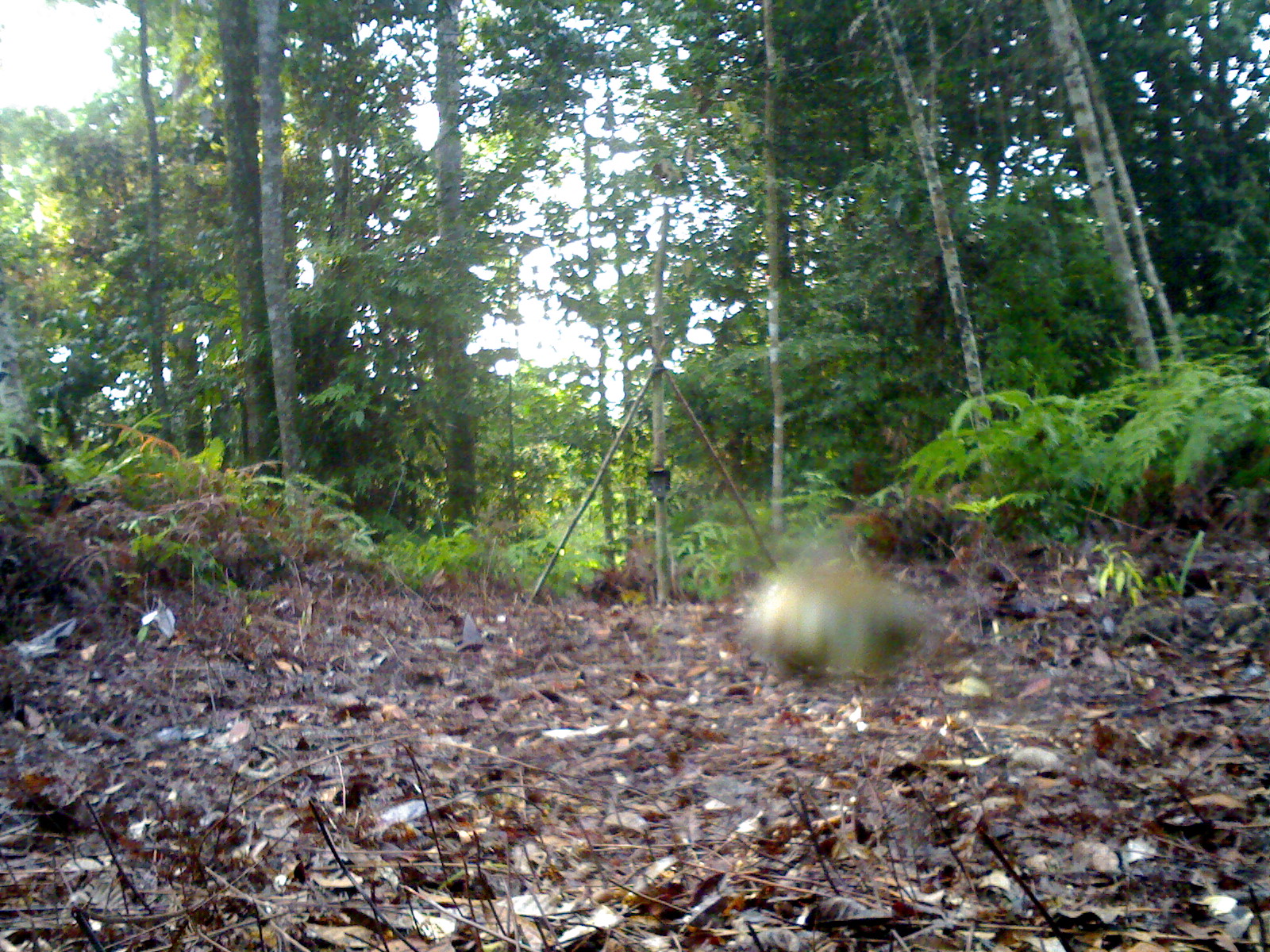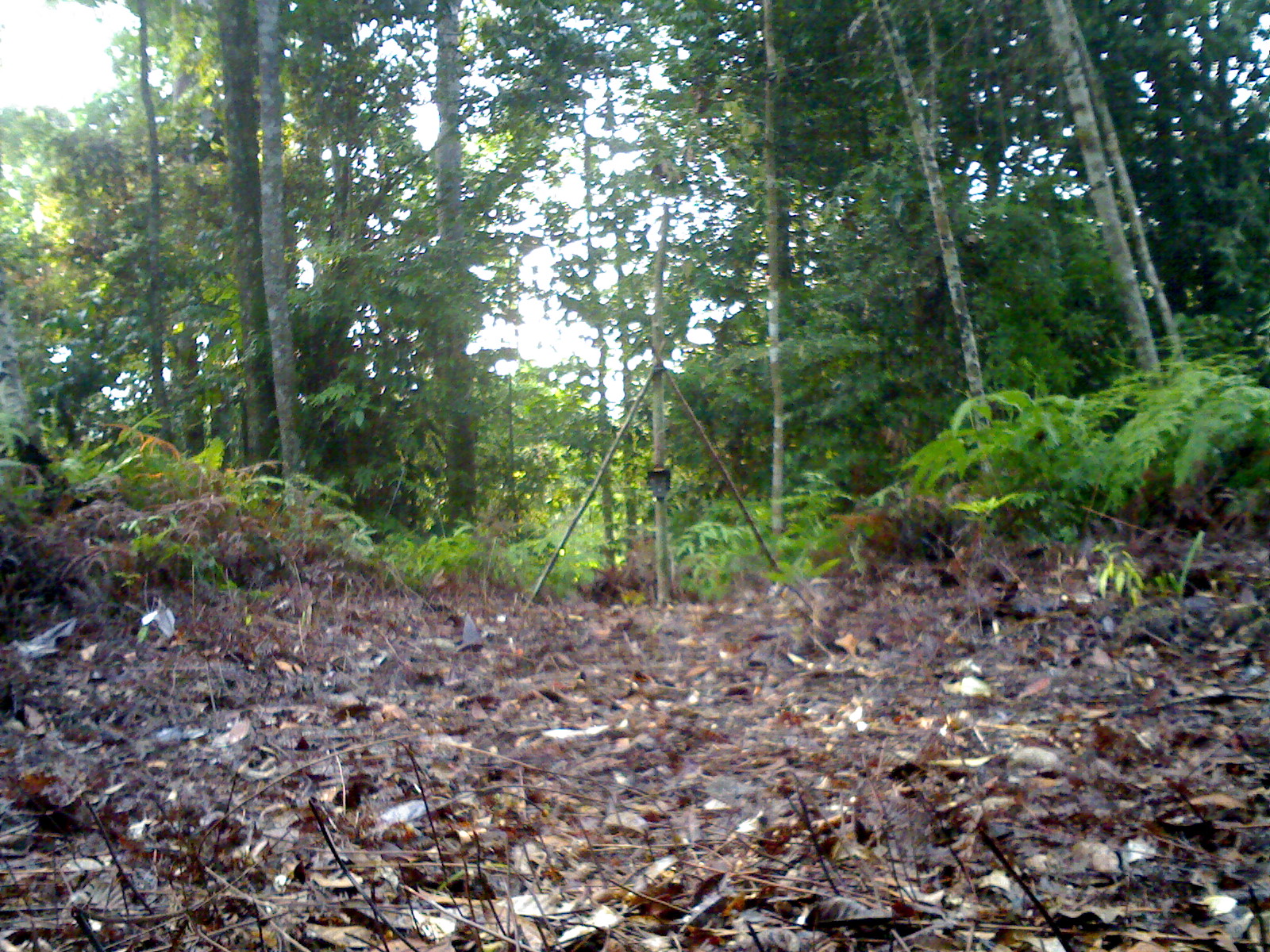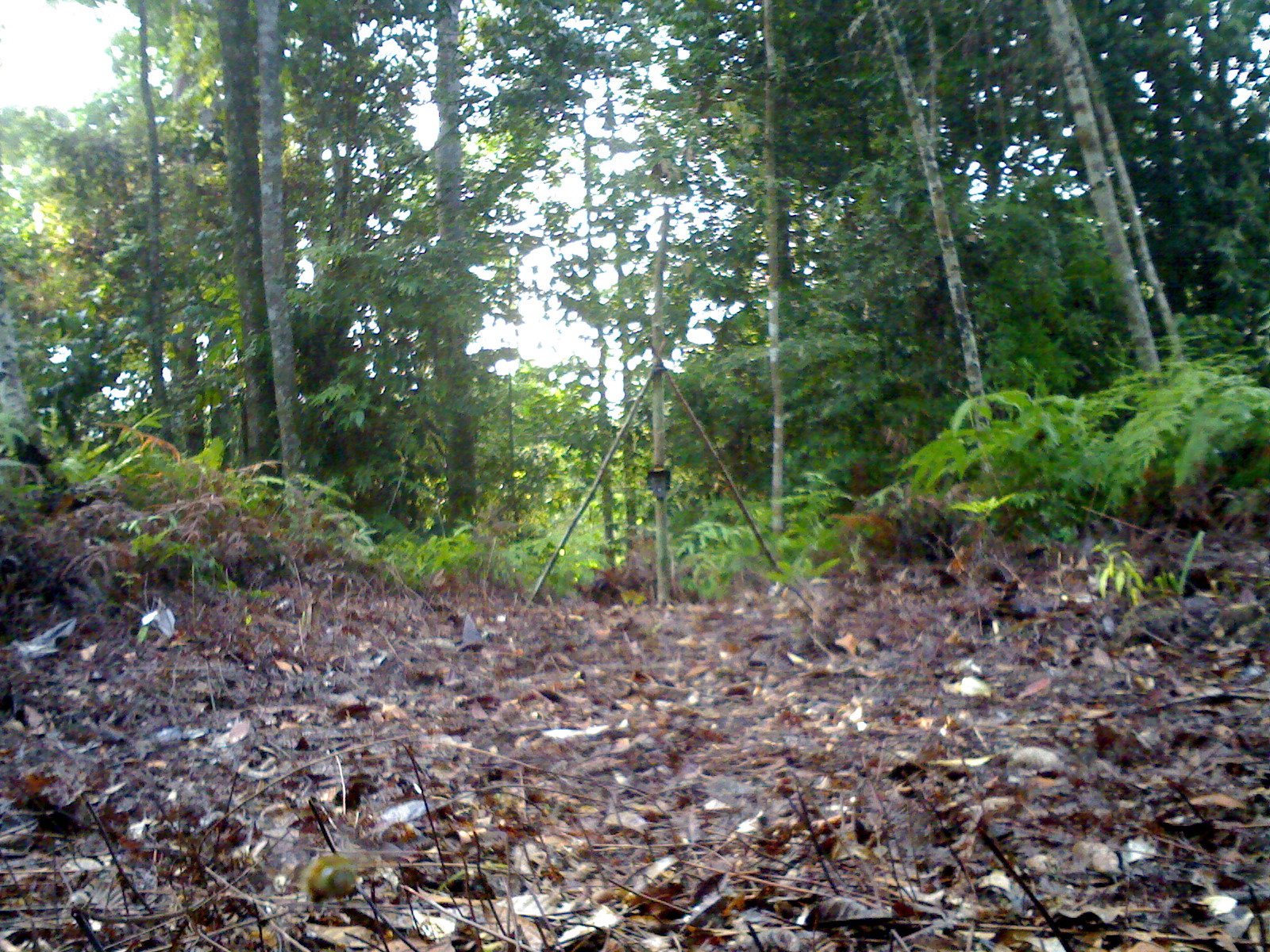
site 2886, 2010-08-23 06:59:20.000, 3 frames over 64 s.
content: unidentified animal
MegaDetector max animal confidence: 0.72